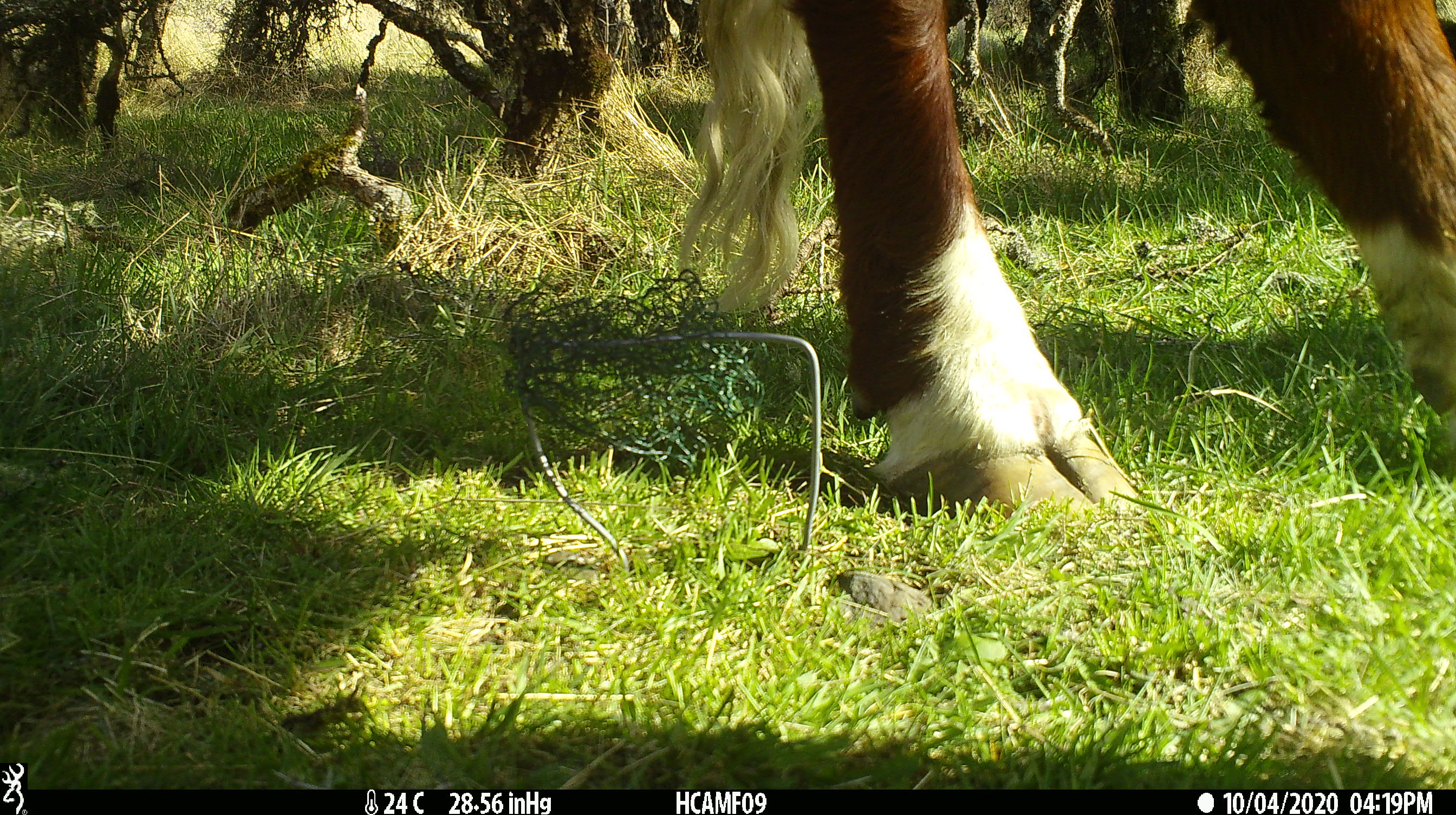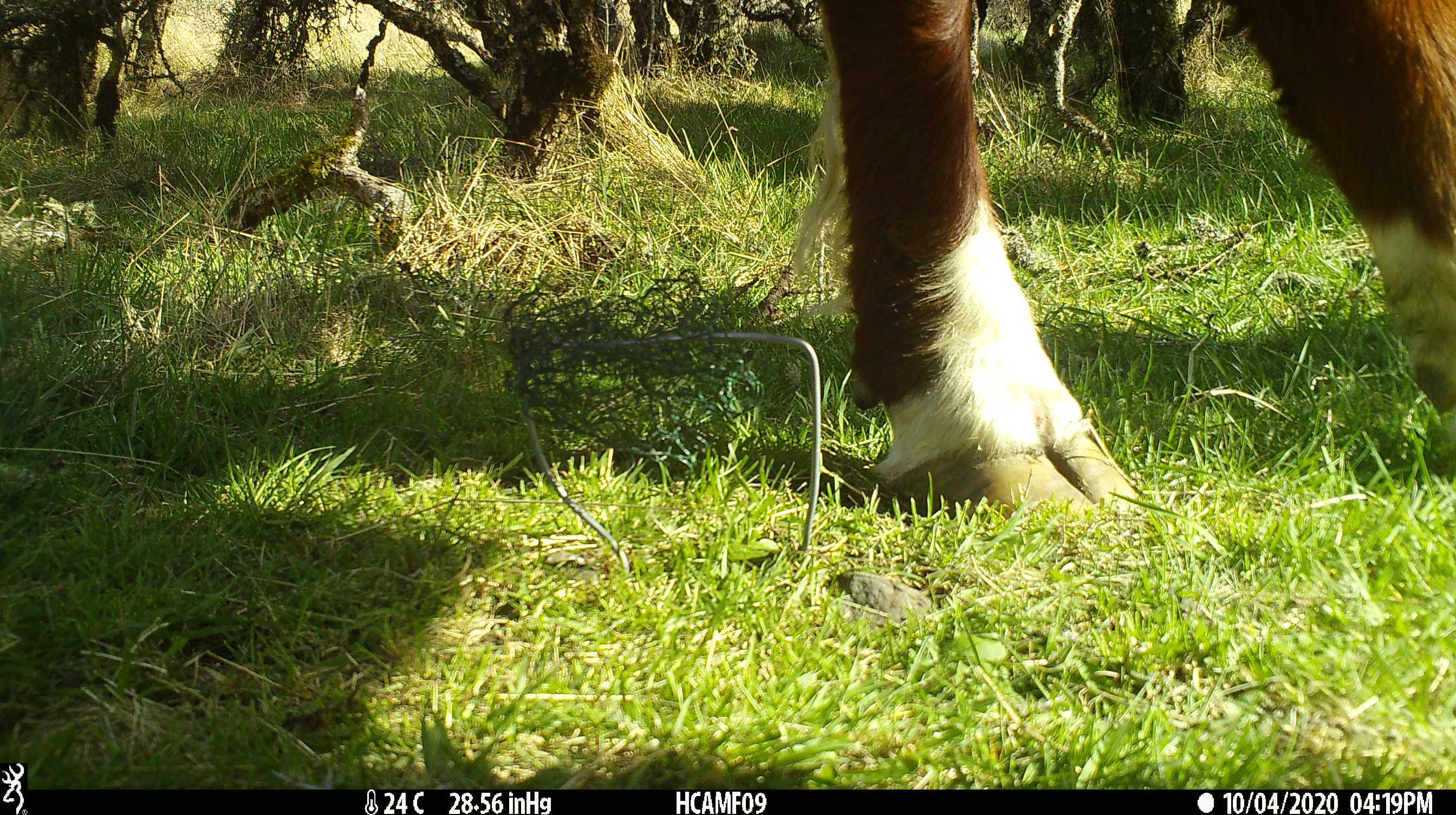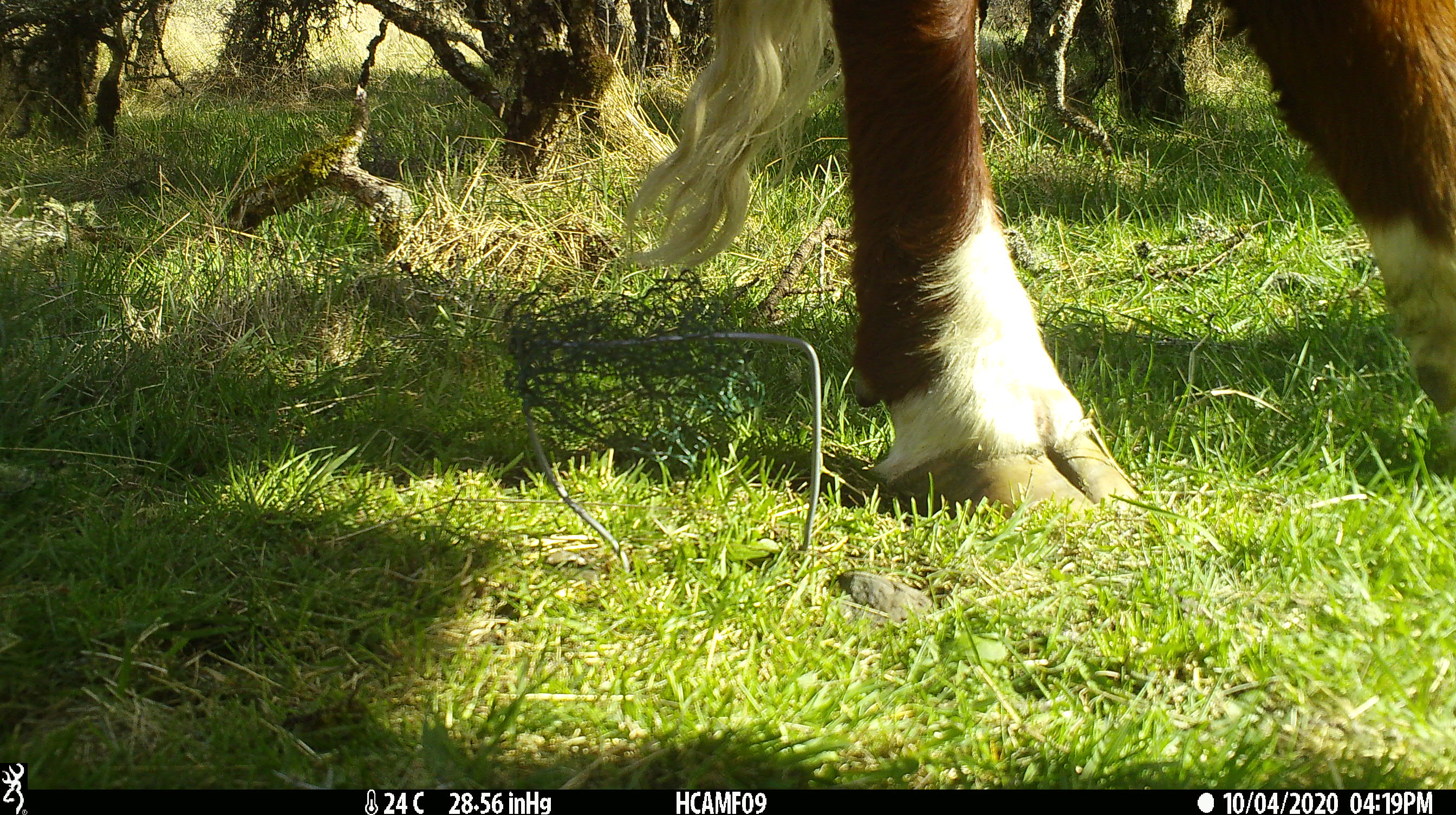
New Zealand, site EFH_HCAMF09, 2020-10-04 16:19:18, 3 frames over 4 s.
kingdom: Animalia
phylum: Chordata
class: Mammalia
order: Artiodactyla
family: Bovidae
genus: Bos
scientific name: Bos taurus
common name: domestic cow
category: cow